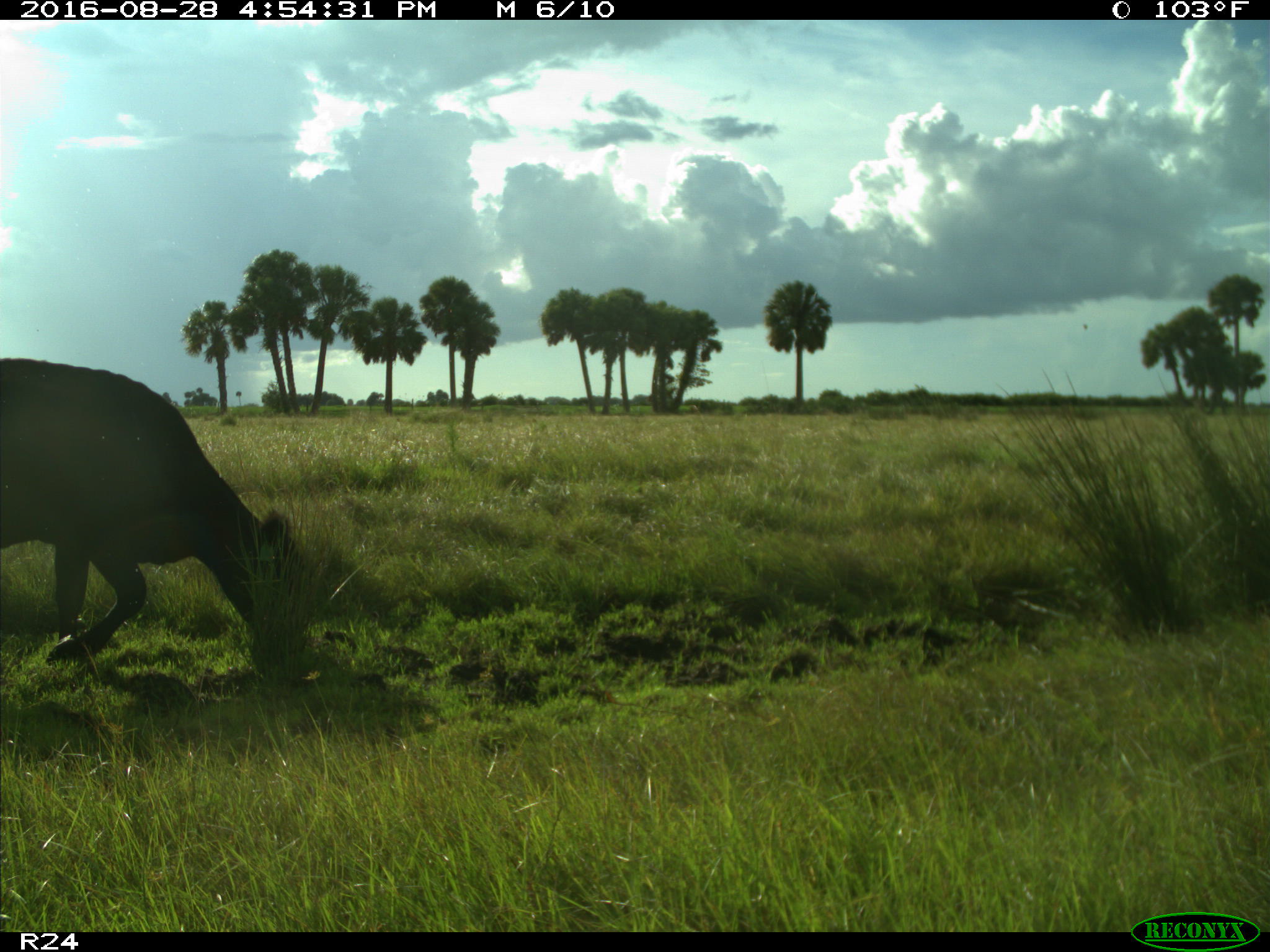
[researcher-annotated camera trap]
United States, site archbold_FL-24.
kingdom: Animalia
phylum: Chordata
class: Mammalia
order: Artiodactyla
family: Bovidae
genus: Bos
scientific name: Bos taurus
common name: domestic cow